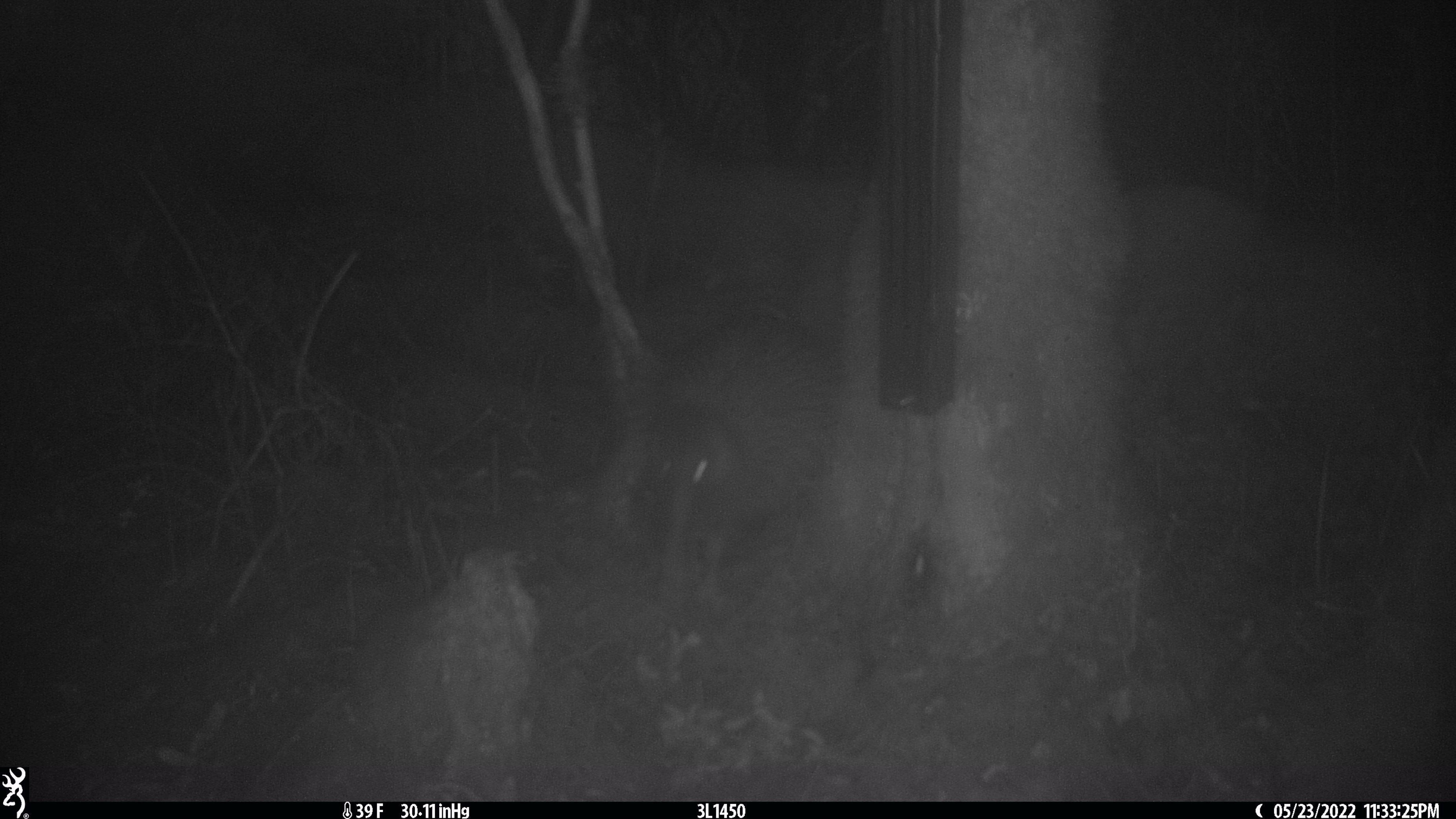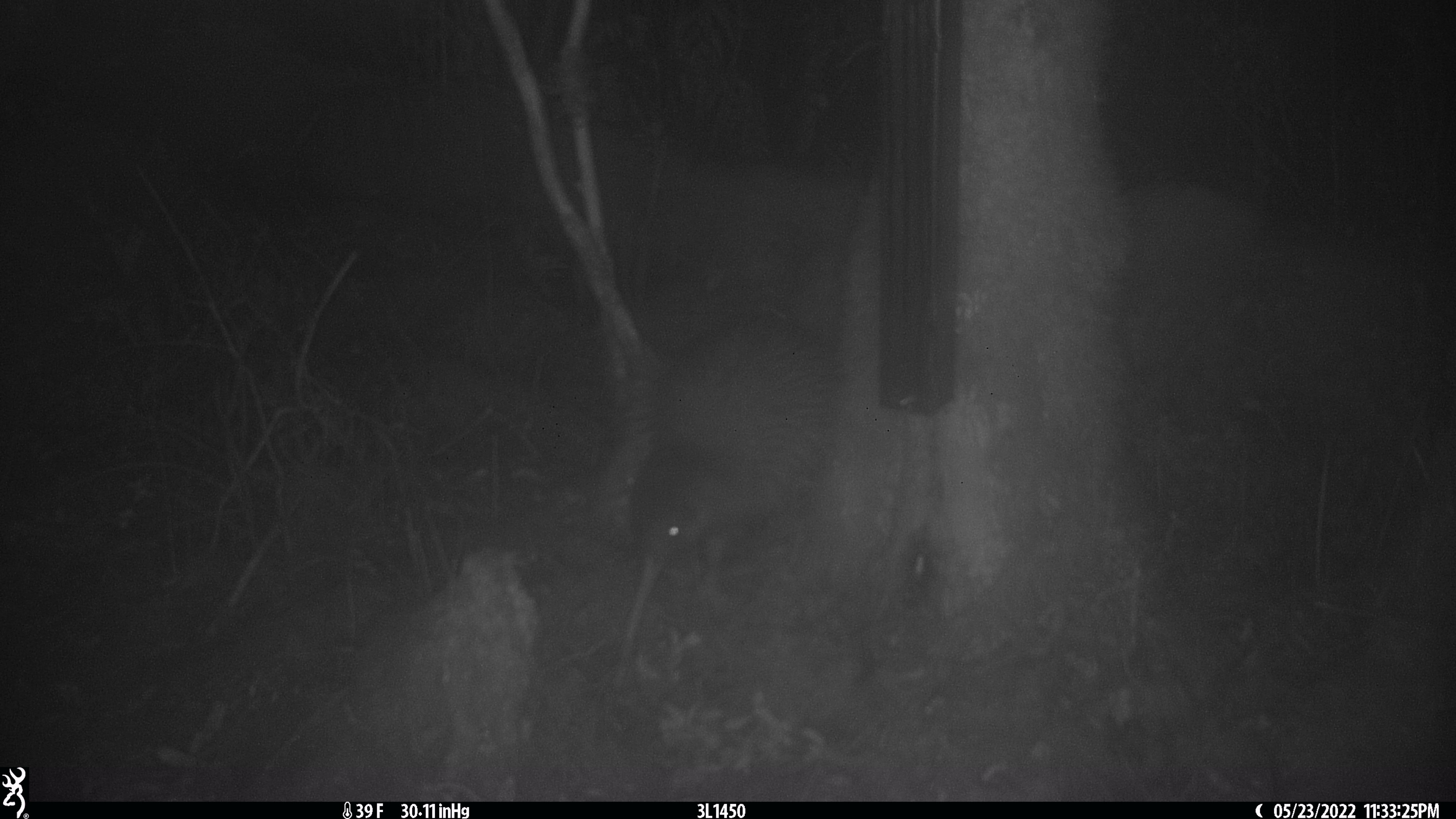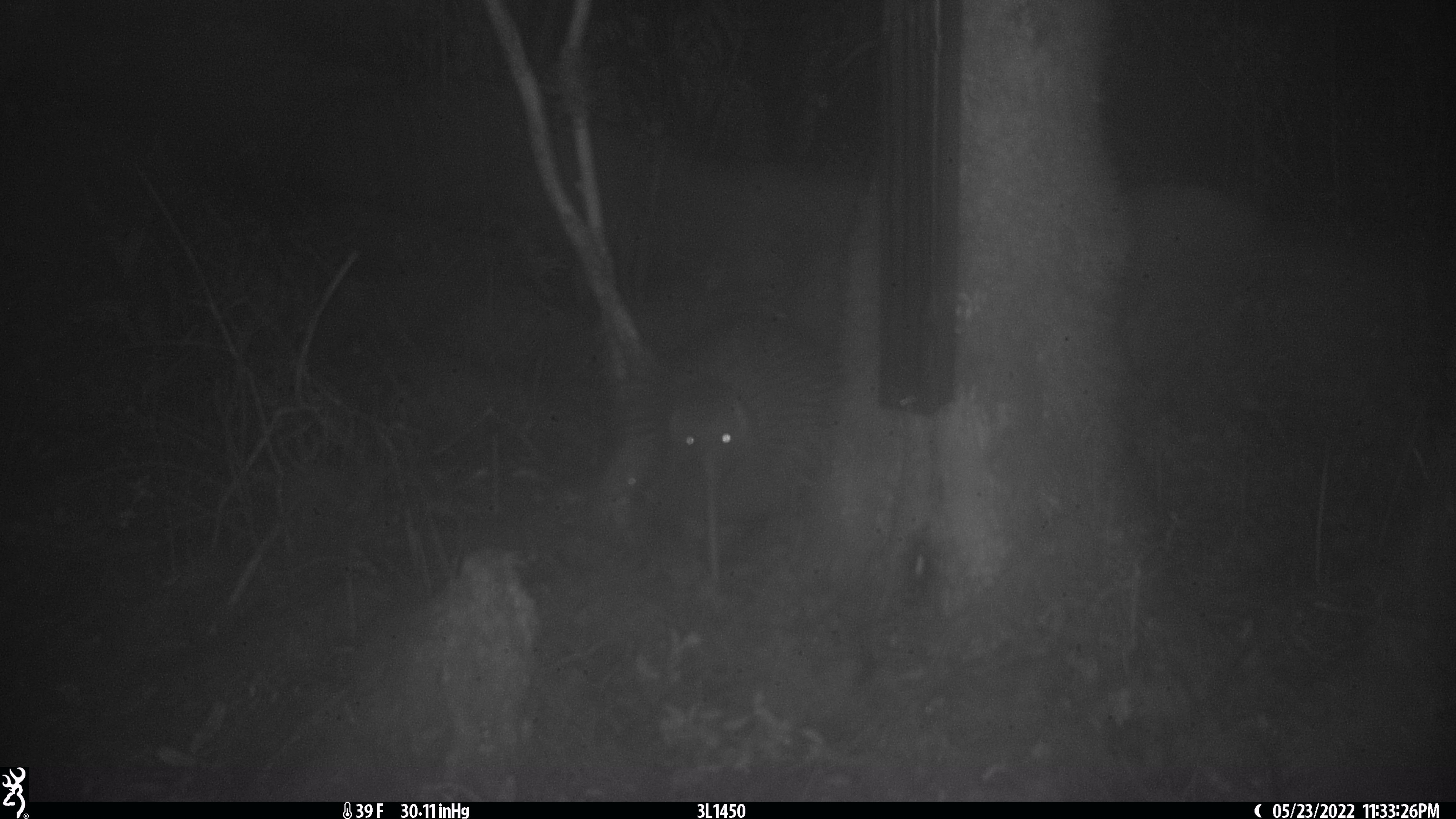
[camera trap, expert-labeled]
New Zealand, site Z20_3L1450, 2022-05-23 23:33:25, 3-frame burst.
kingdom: Animalia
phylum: Chordata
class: Aves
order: Apterygiformes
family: Apterygidae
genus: Apteryx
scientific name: Apteryx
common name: kiwi